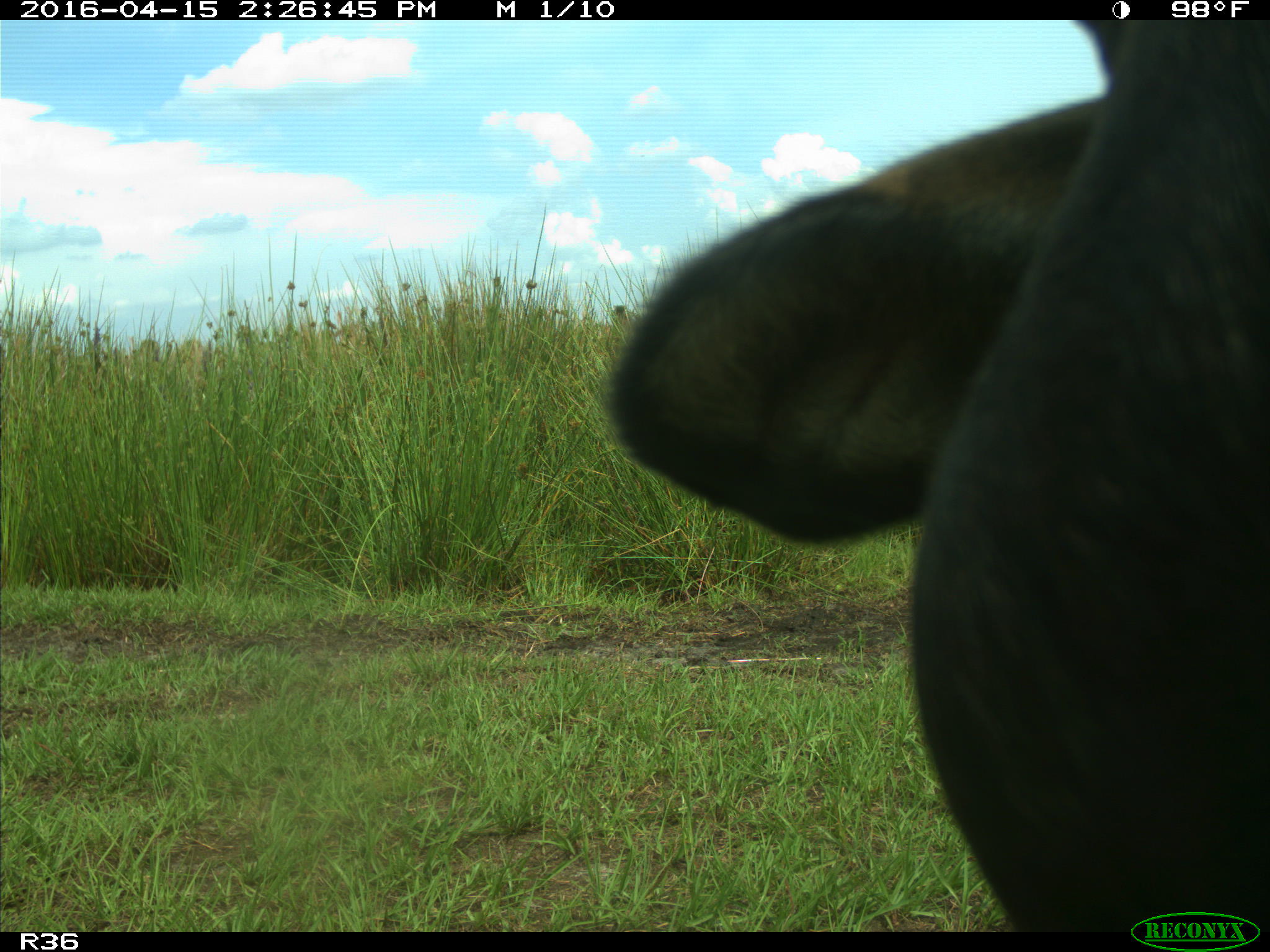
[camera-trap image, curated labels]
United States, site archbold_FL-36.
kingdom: Animalia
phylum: Chordata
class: Mammalia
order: Artiodactyla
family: Bovidae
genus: Bos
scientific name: Bos taurus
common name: domestic cow